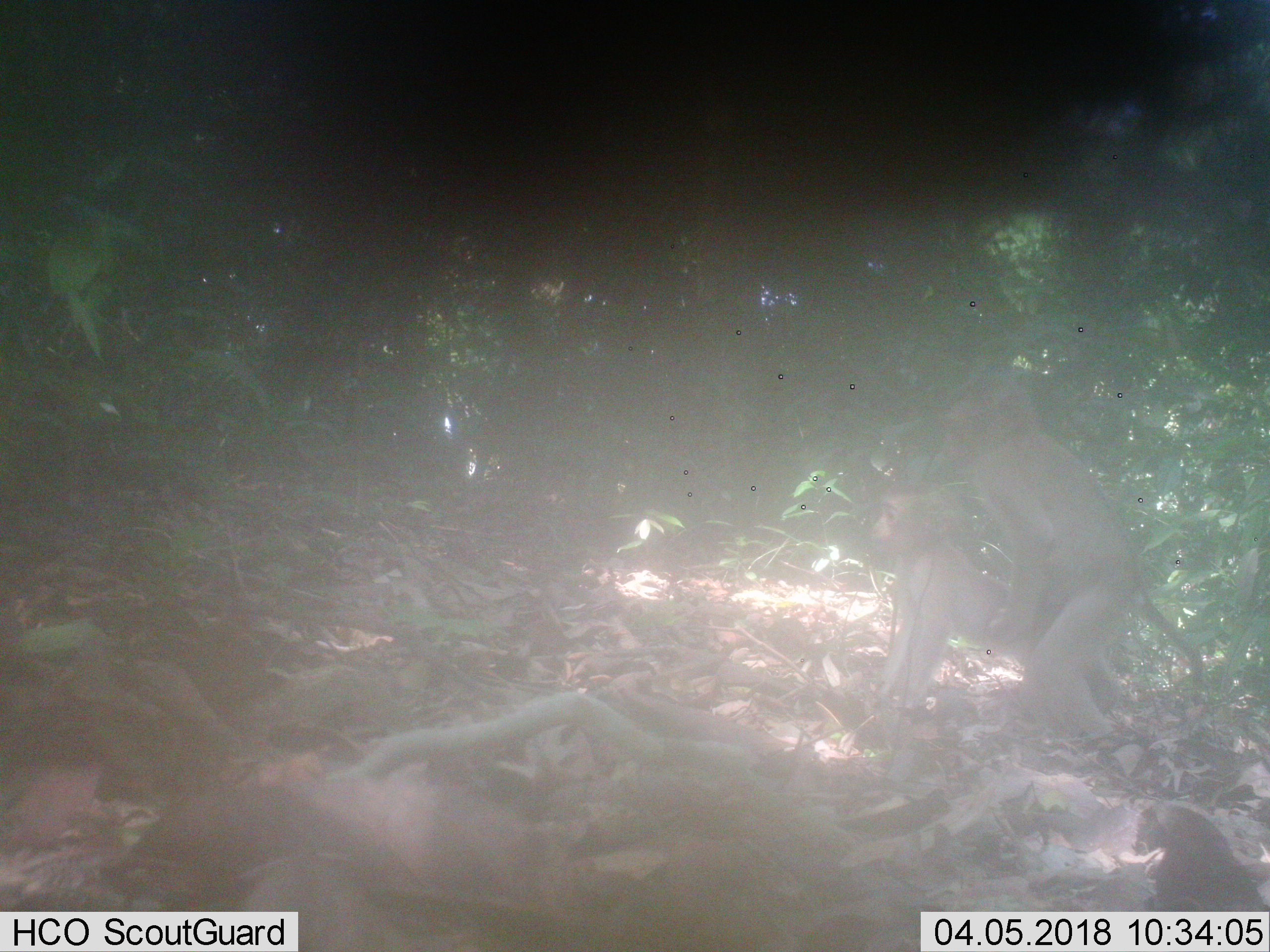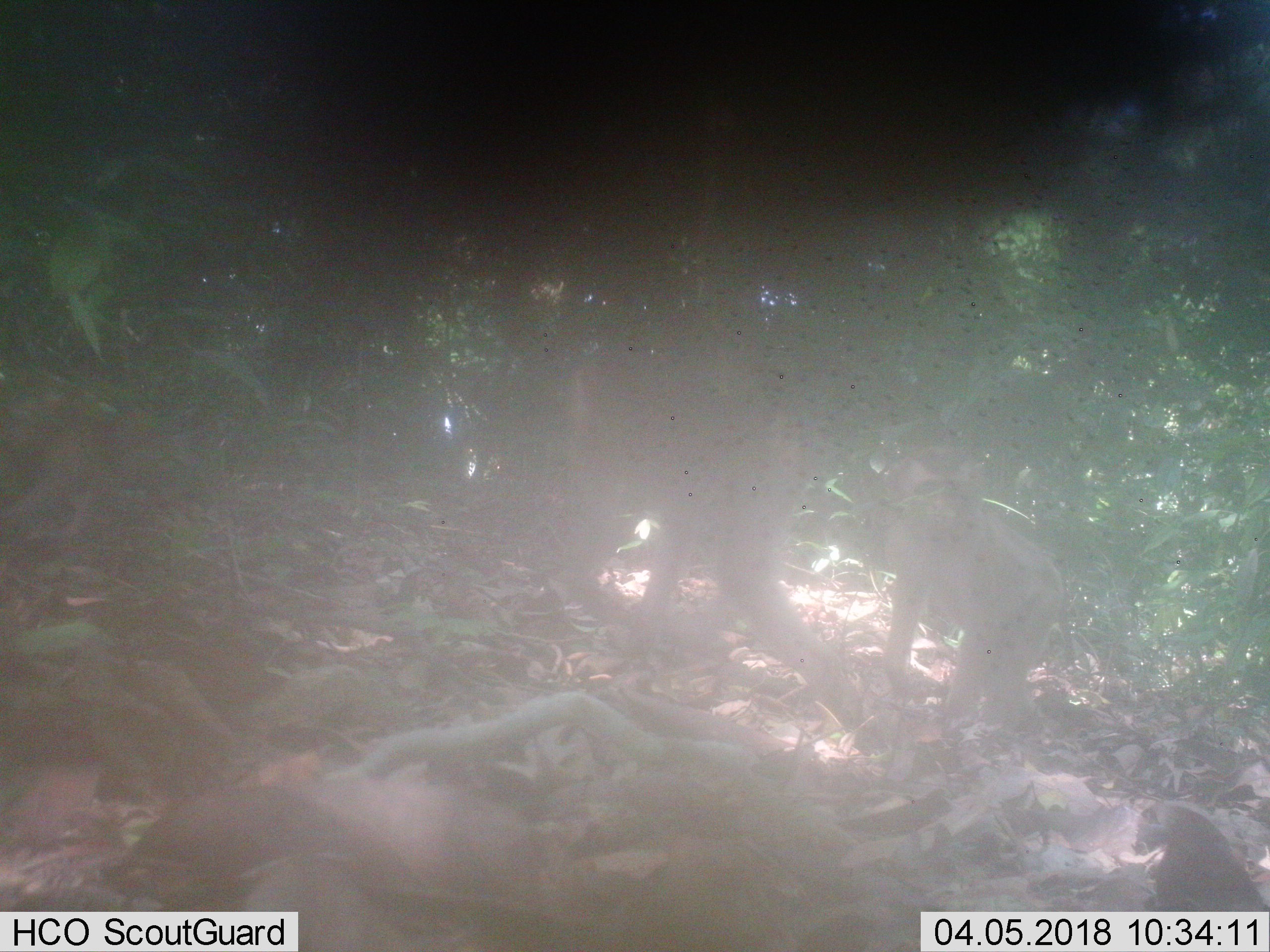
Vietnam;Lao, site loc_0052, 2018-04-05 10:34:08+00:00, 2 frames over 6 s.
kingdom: Animalia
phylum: Chordata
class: Mammalia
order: Primates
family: Cercopithecidae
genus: Macaca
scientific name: Macaca nemestrina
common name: pig-tailed macaque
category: pig tailed macaque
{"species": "pig tailed macaque (pig-tailed macaque) (Macaca nemestrina)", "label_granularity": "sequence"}